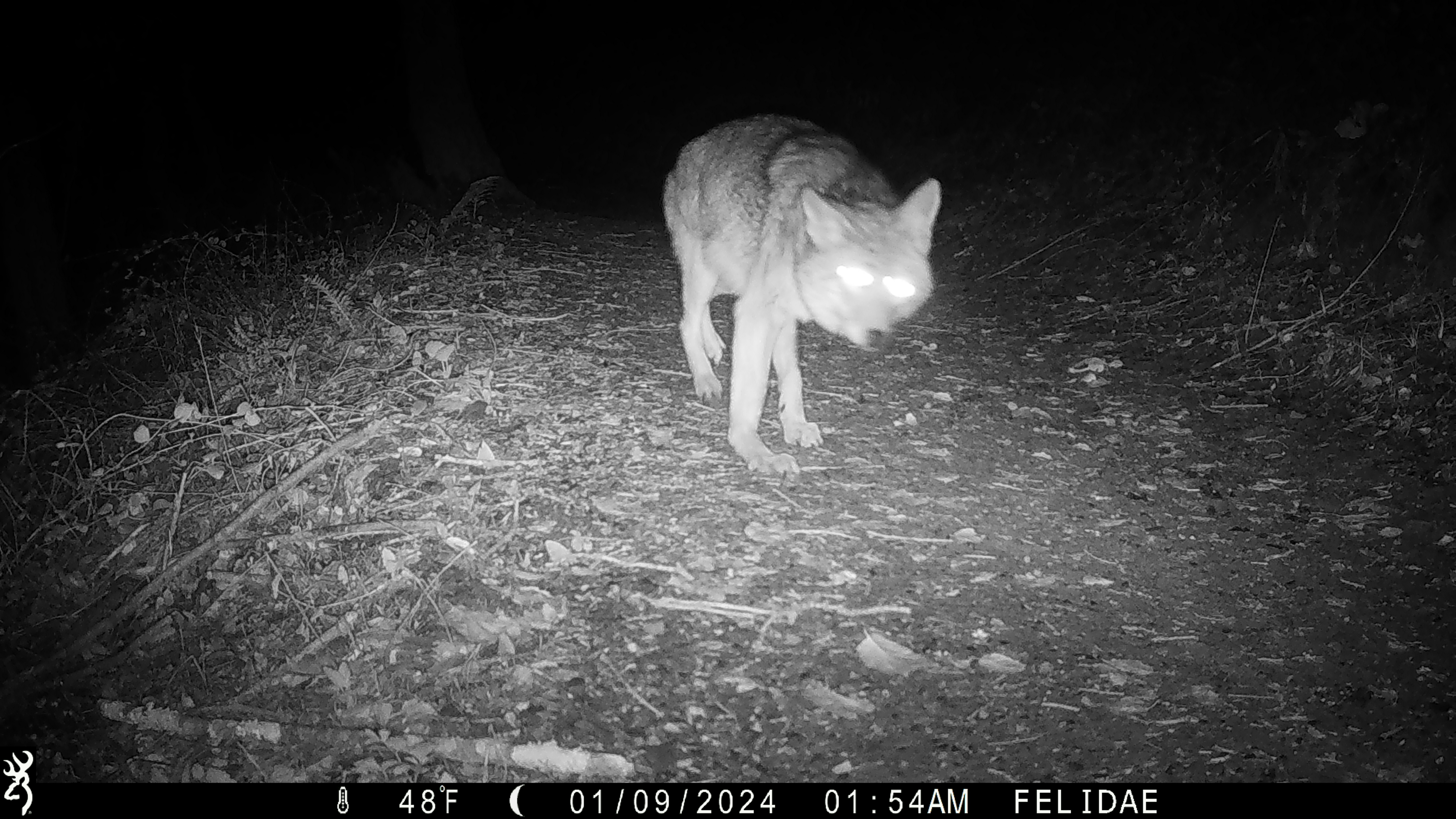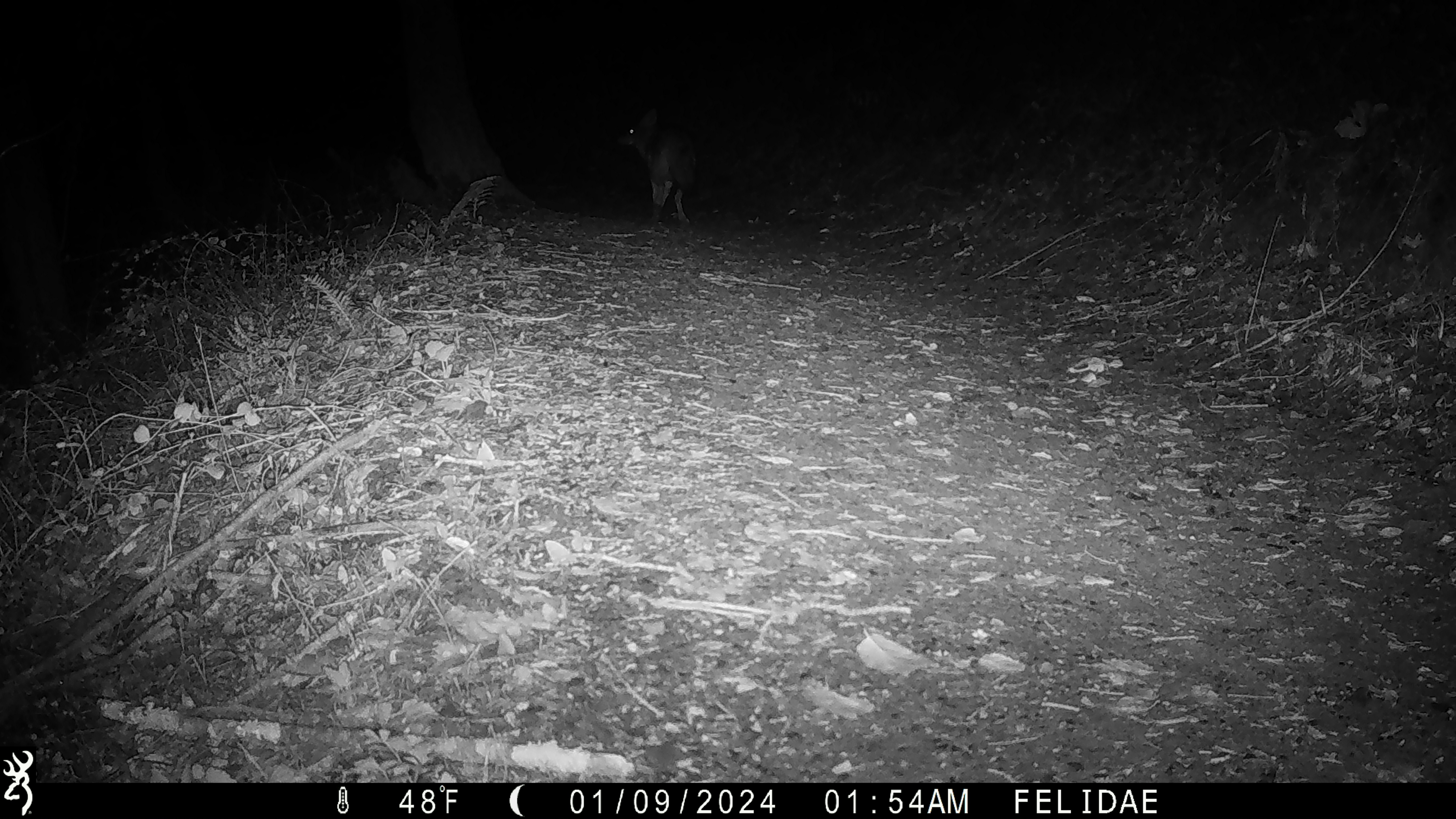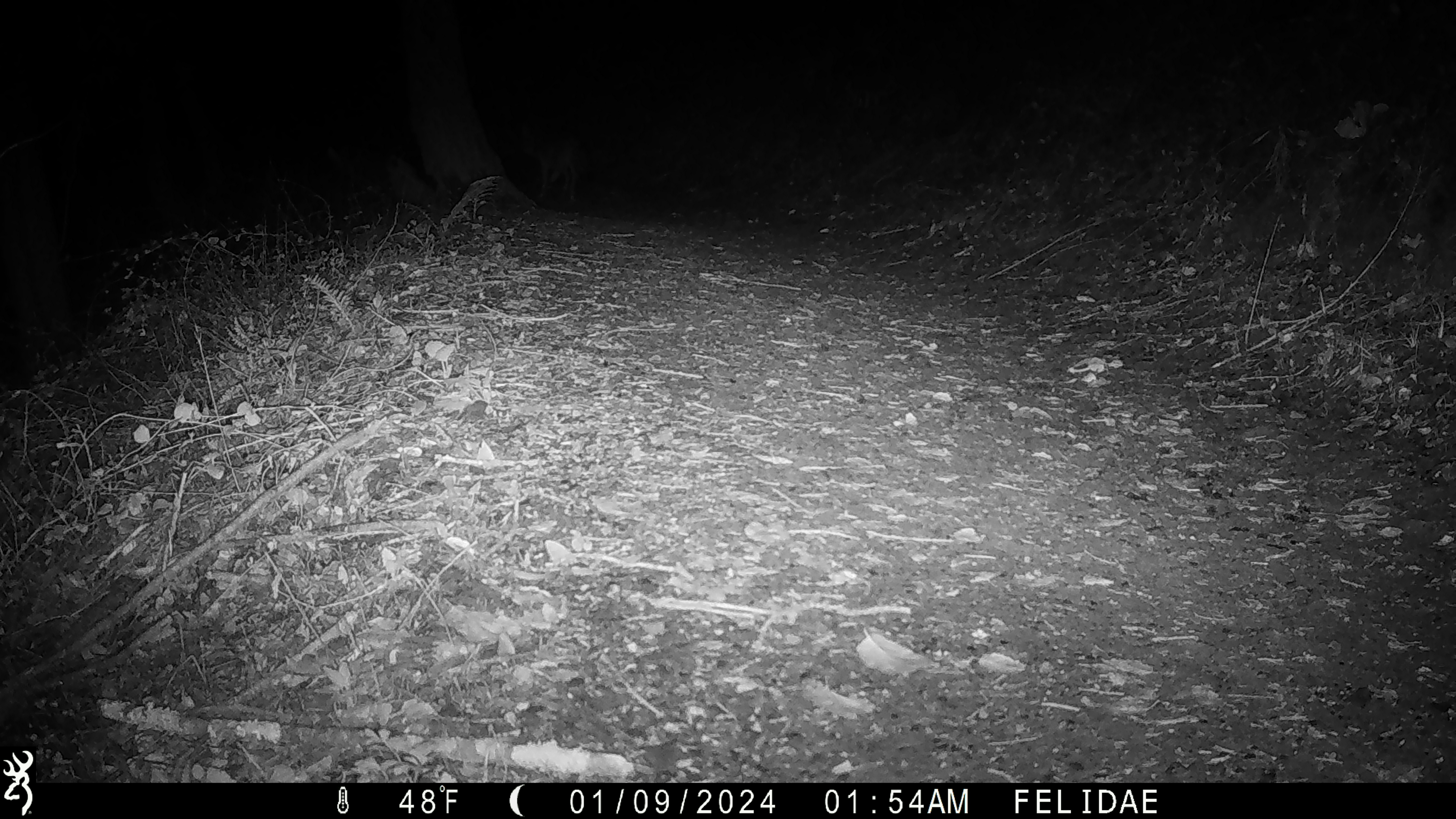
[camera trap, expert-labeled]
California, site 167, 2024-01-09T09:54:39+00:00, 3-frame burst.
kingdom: Animalia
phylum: Chordata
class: Mammalia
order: Carnivora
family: Canidae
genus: Canis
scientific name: Canis latrans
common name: coyote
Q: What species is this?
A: Coyote (Canis latrans).